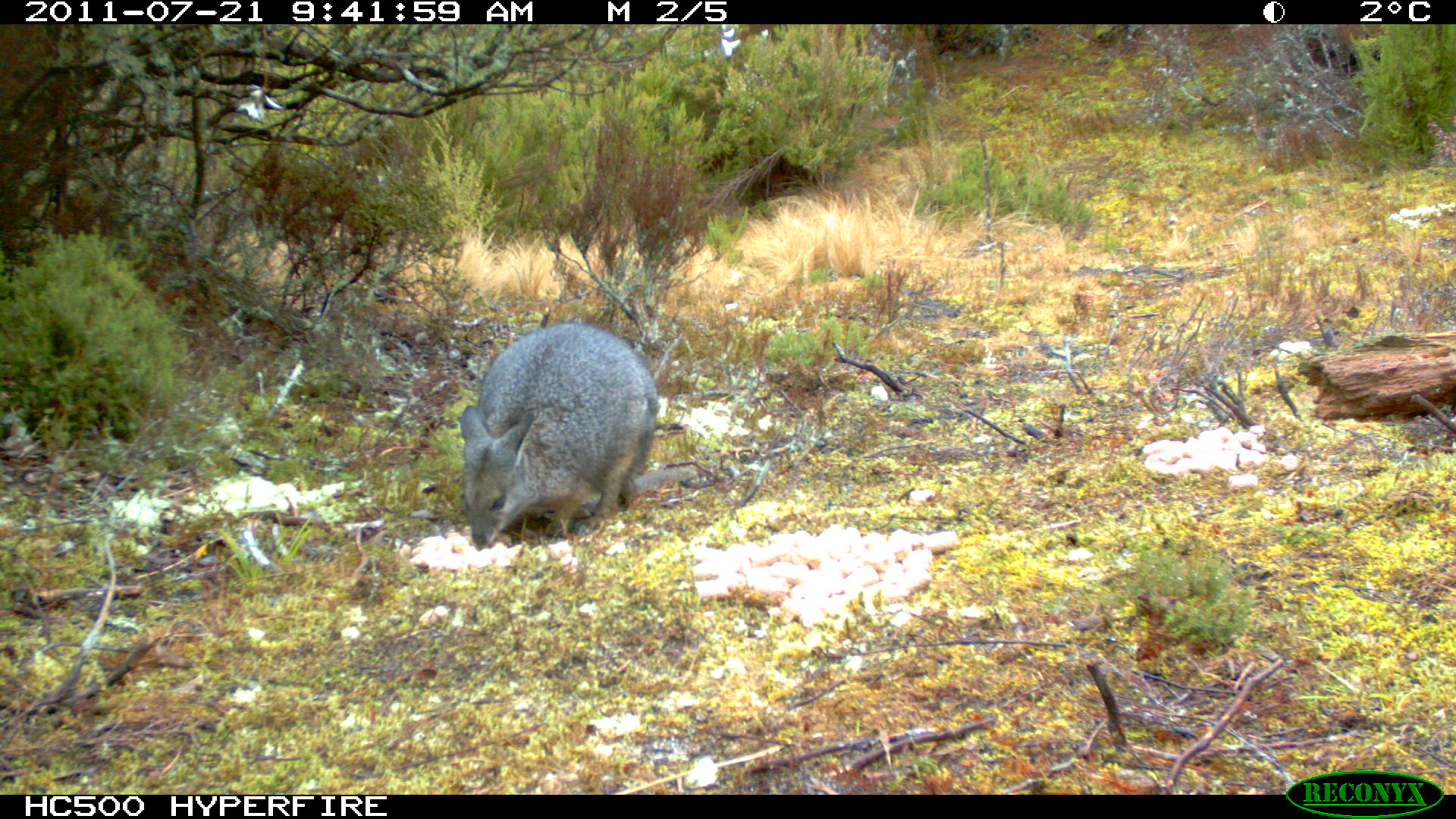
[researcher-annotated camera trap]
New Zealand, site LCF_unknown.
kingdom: Animalia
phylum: Chordata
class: Mammalia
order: Diprotodontia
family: Macropodidae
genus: Notamacropus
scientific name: Notamacropus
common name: wallaby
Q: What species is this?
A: Wallaby (Notamacropus).